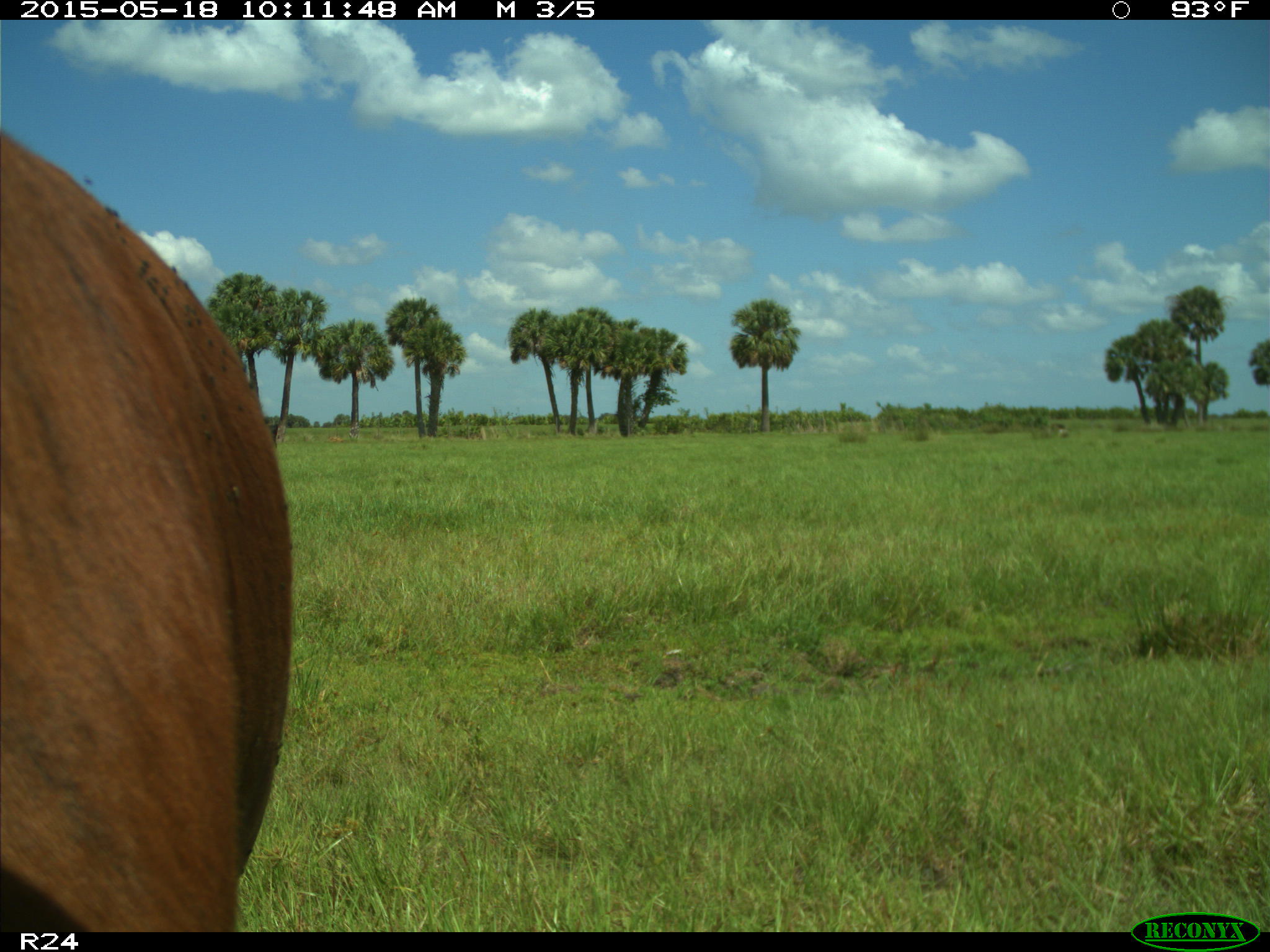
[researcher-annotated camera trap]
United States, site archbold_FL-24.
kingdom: Animalia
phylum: Chordata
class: Mammalia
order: Artiodactyla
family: Bovidae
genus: Bos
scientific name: Bos taurus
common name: domestic cow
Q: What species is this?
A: Bos taurus (domestic cow).